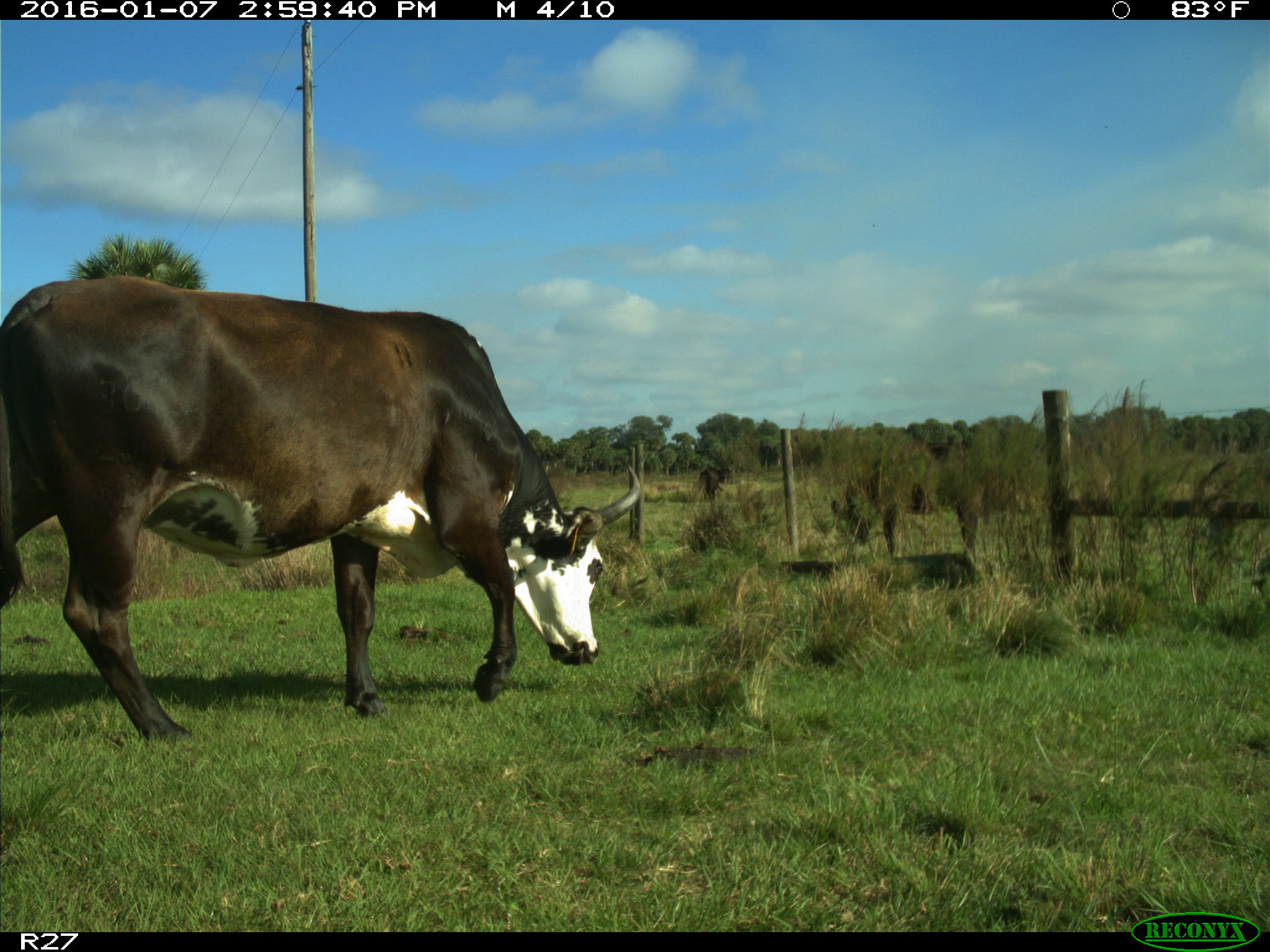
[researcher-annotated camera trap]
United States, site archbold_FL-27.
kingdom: Animalia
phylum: Chordata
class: Mammalia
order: Artiodactyla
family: Bovidae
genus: Bos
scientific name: Bos taurus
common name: domestic cow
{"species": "Bos taurus (domestic cow)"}